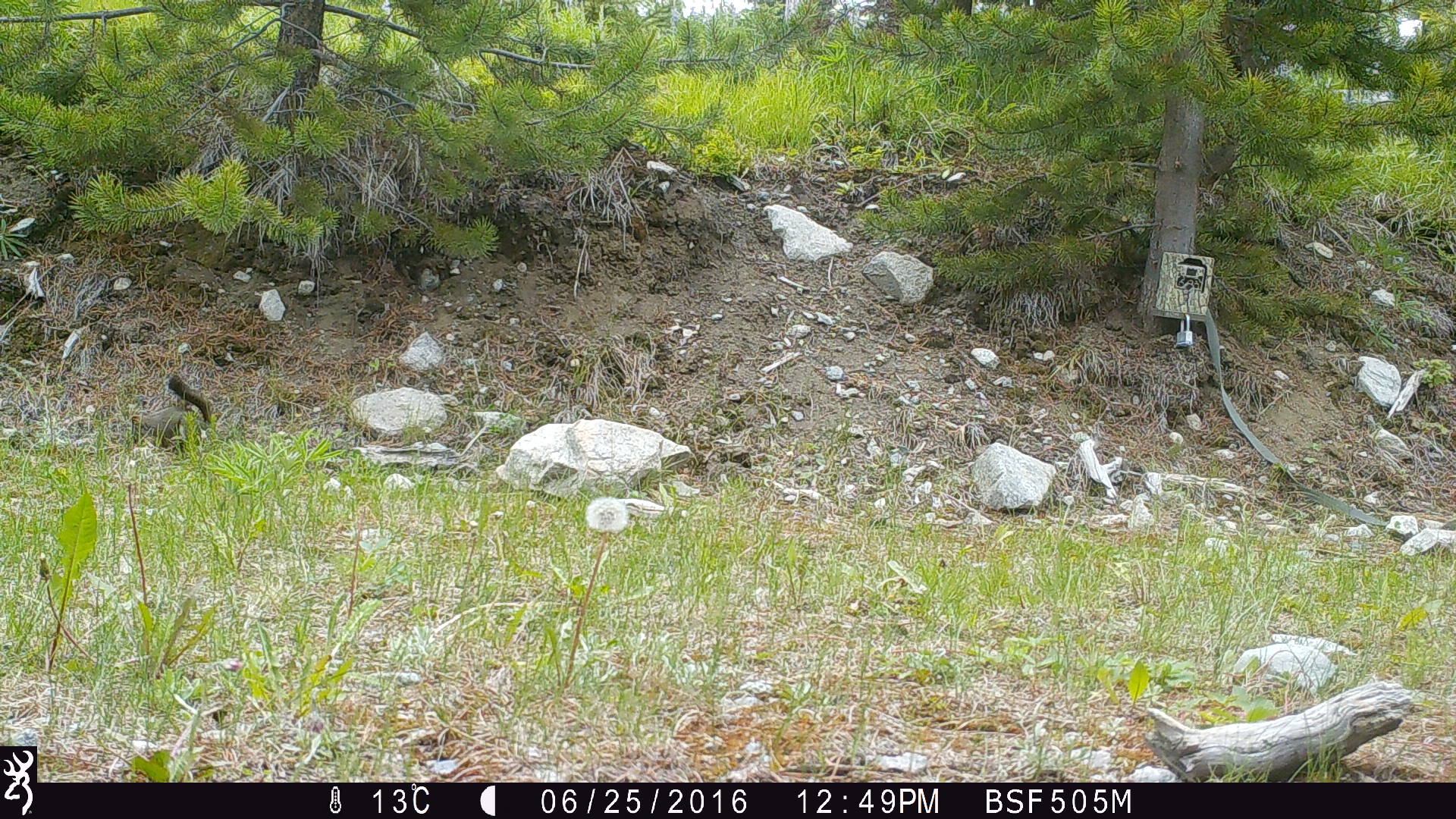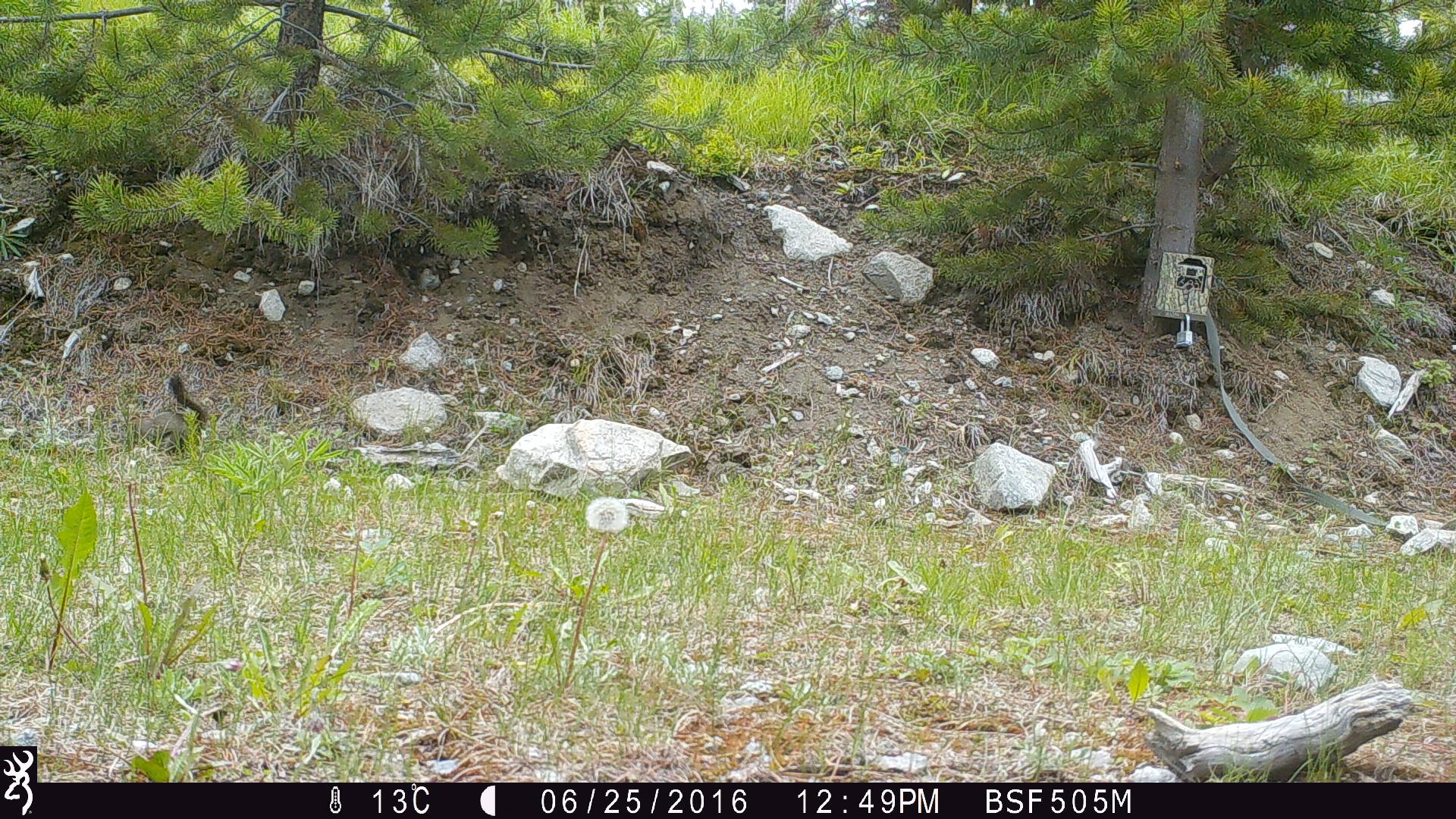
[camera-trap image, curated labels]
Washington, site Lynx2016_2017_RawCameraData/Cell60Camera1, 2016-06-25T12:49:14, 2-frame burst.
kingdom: Animalia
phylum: Chordata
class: Mammalia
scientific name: Mammalia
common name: small mammal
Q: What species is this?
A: Small mammal (Mammalia).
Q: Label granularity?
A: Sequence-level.